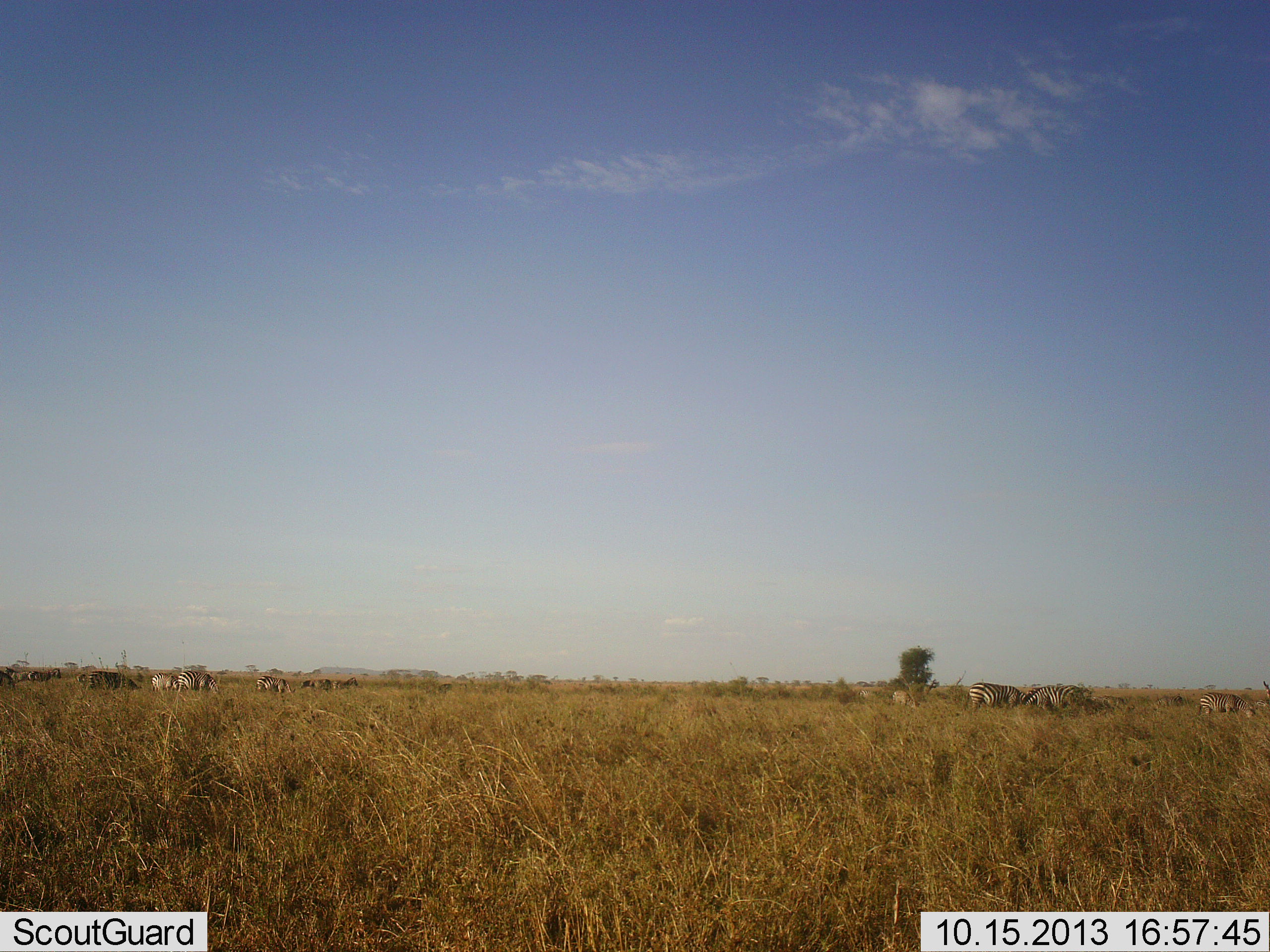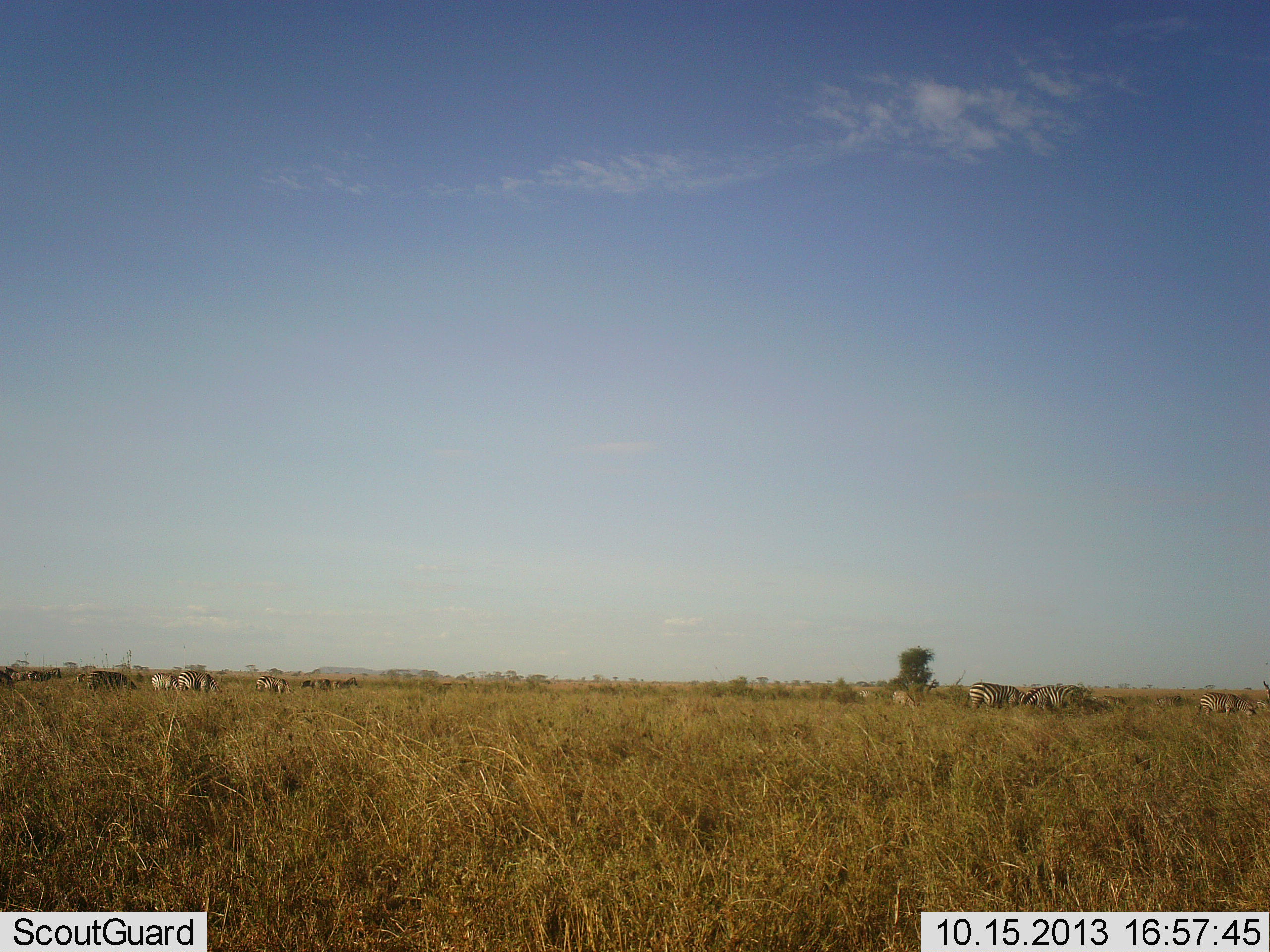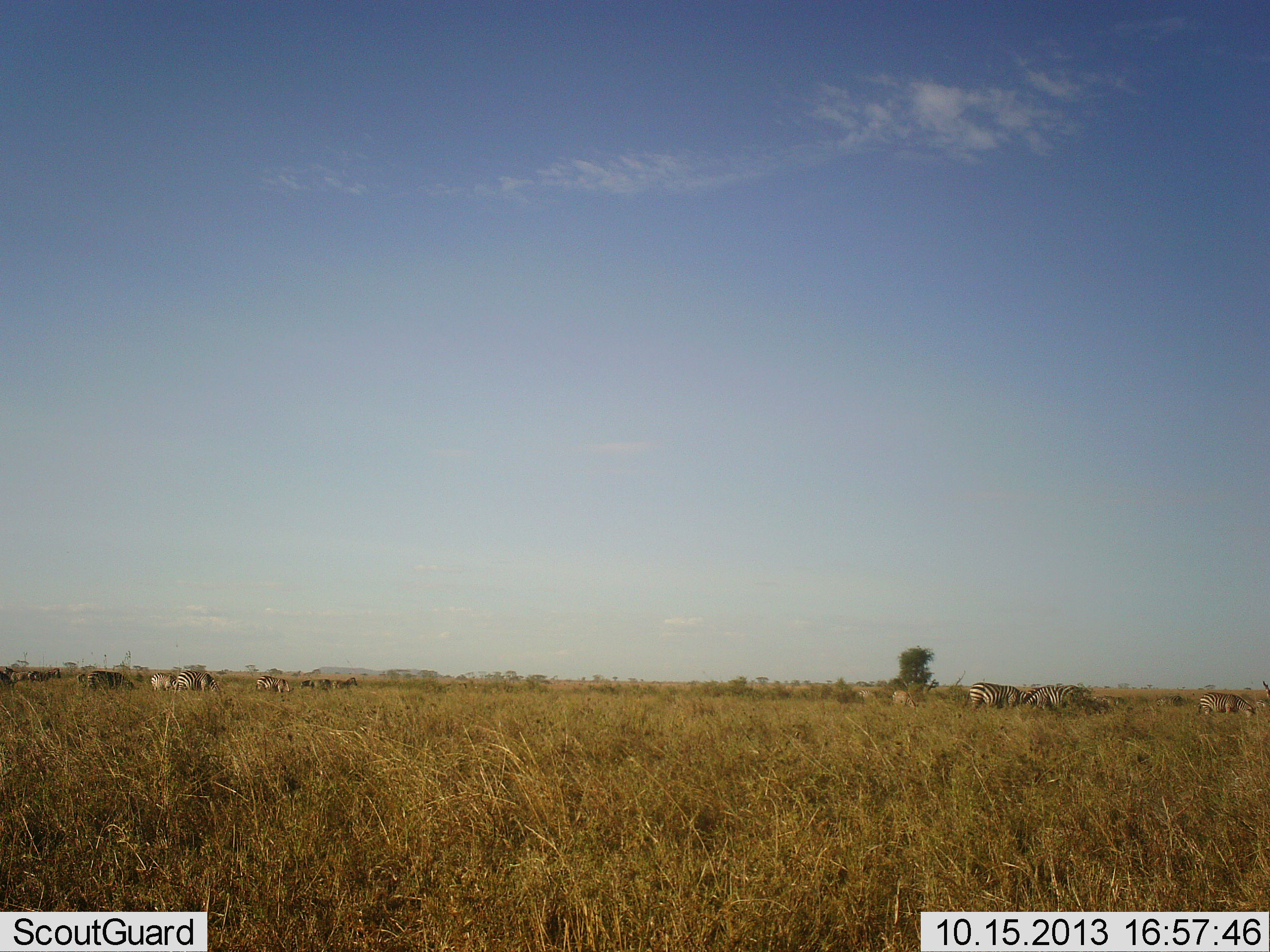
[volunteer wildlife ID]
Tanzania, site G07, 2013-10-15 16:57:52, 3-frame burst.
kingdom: Animalia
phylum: Chordata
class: Mammalia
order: Perissodactyla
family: Equidae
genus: Equus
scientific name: Equus quagga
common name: plains zebra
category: zebra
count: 10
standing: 54%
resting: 10%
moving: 5%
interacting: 5%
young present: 0%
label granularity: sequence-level